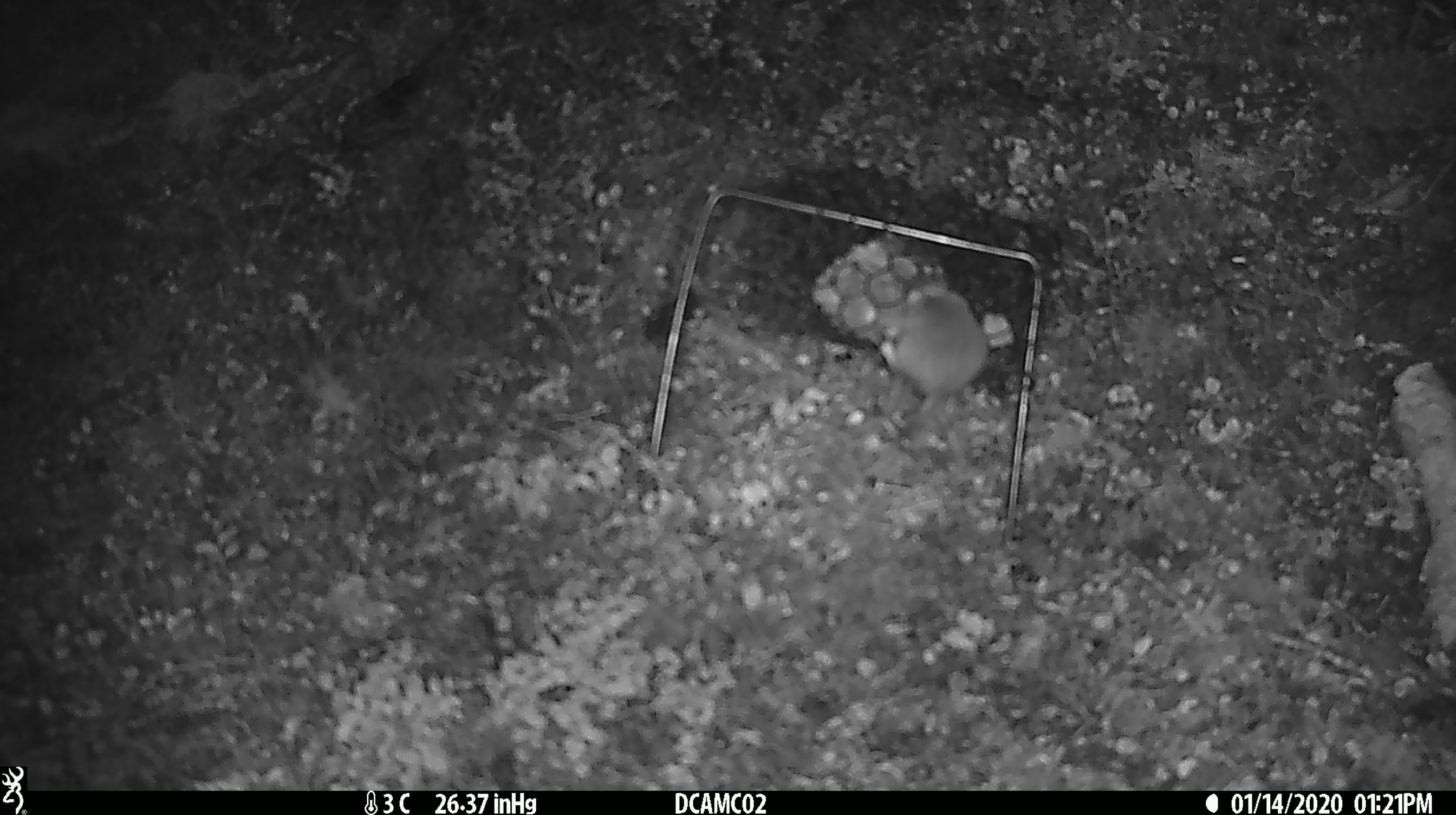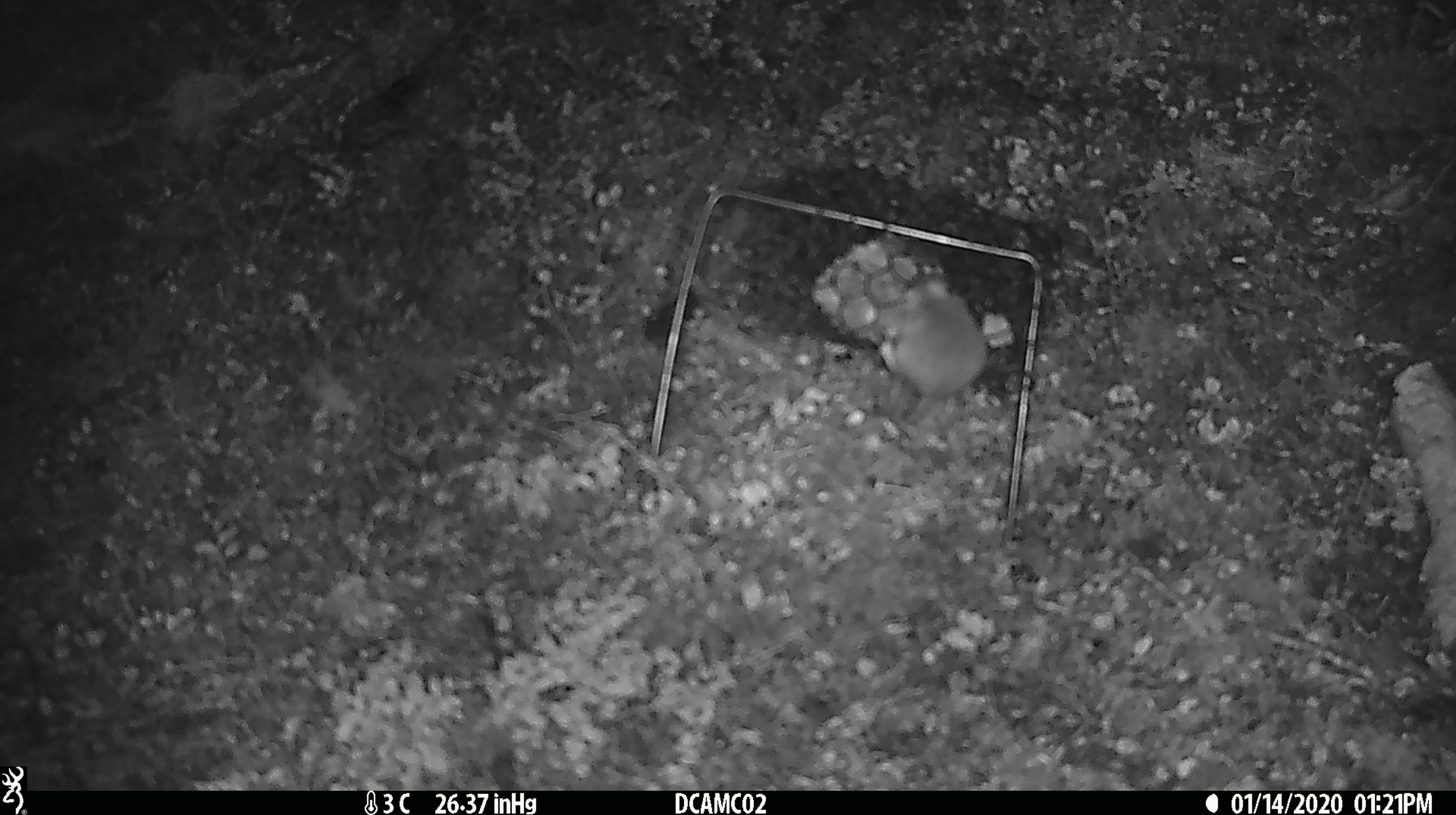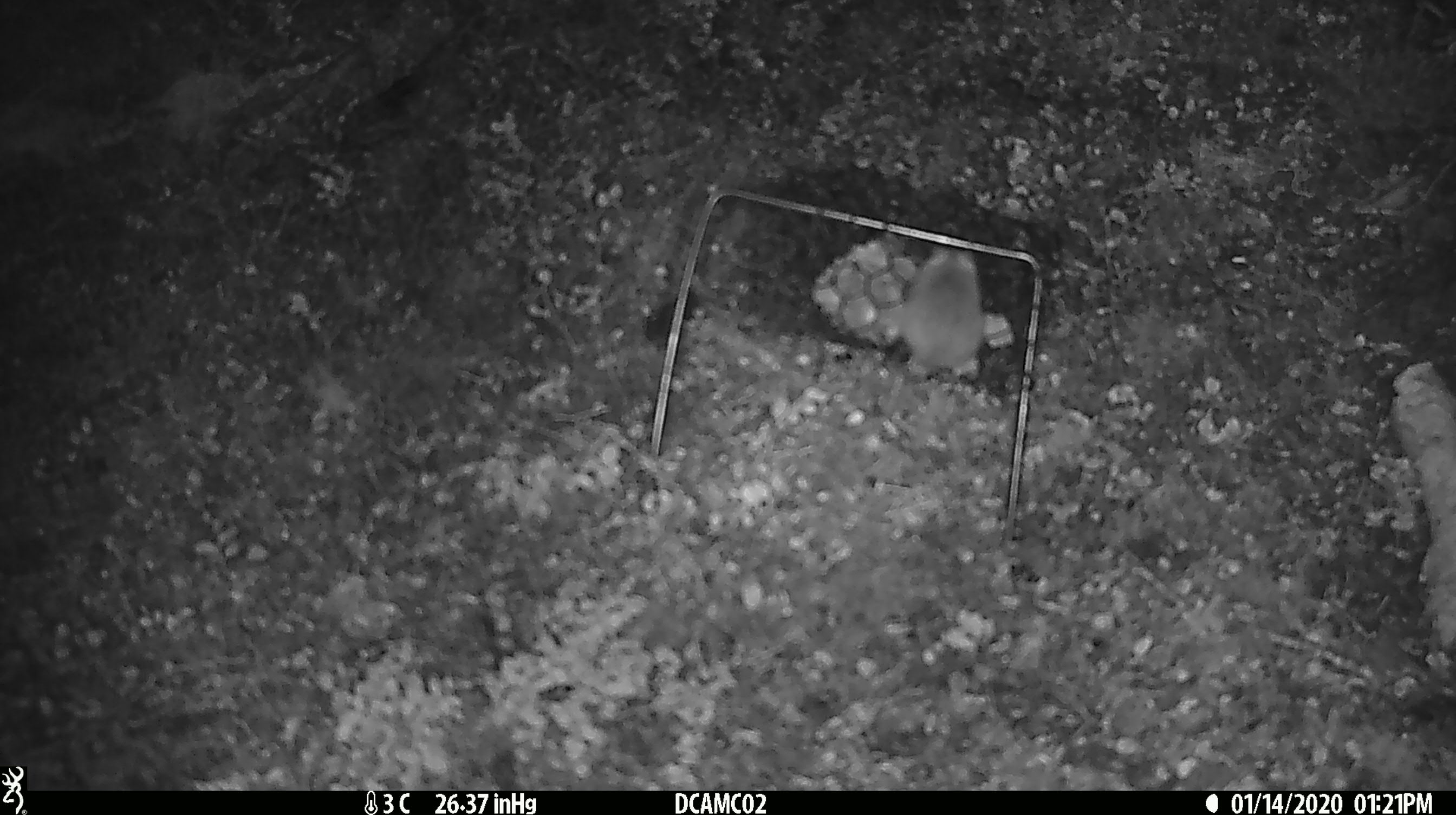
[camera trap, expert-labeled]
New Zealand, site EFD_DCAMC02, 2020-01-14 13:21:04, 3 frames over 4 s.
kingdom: Animalia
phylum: Chordata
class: Mammalia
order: Rodentia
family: Muridae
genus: Mus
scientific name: Mus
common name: mouse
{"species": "mouse (Mus)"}